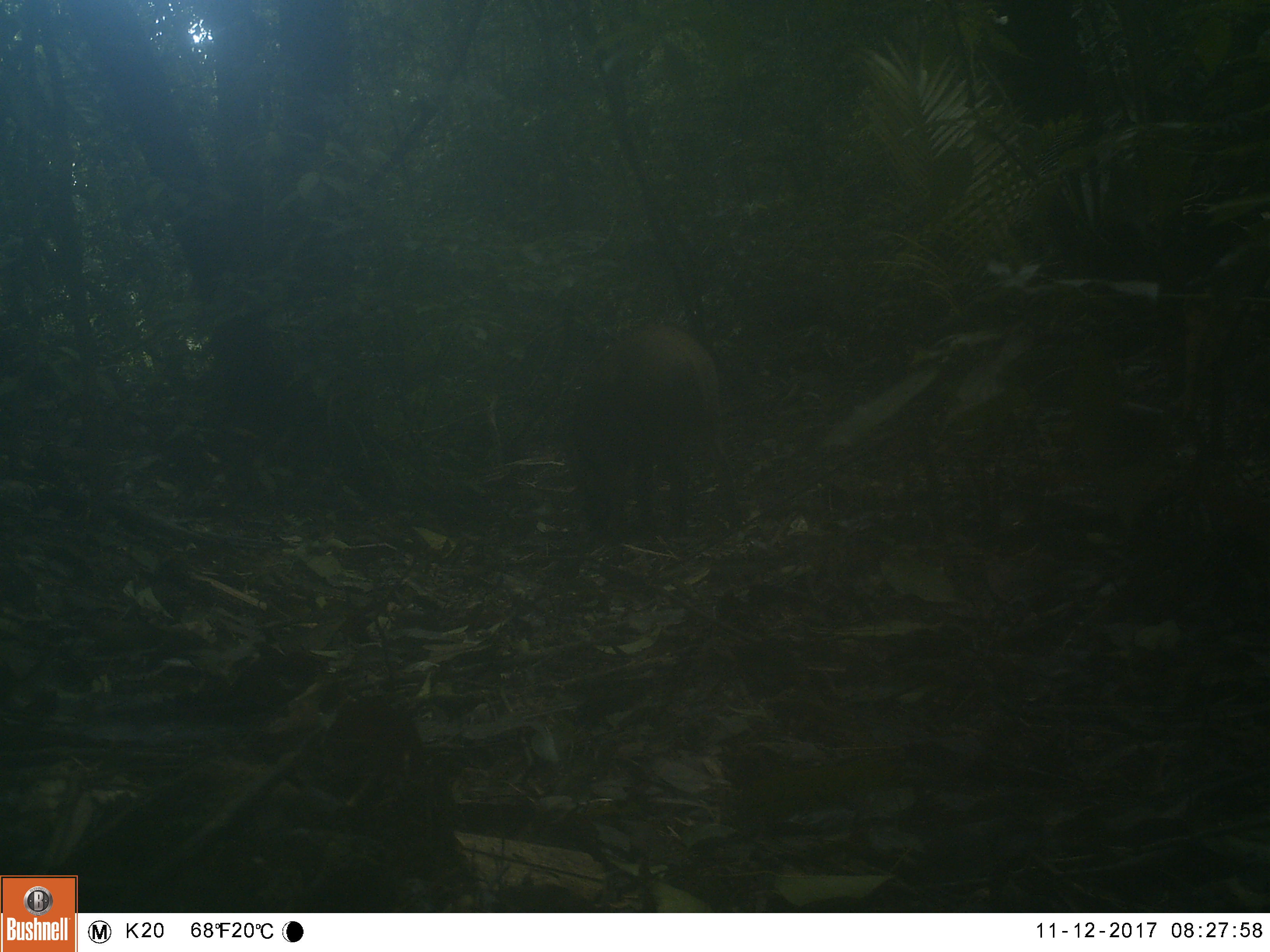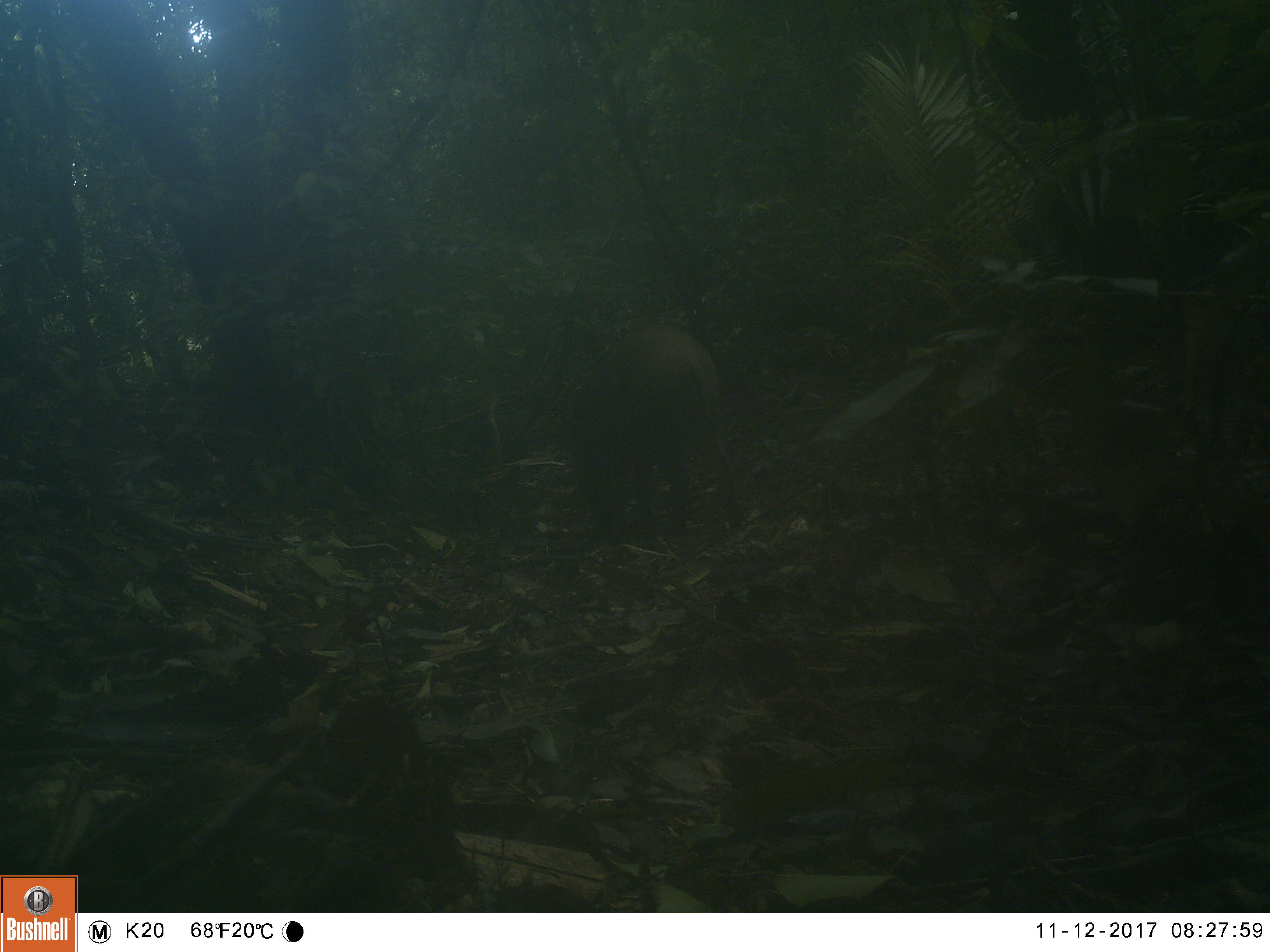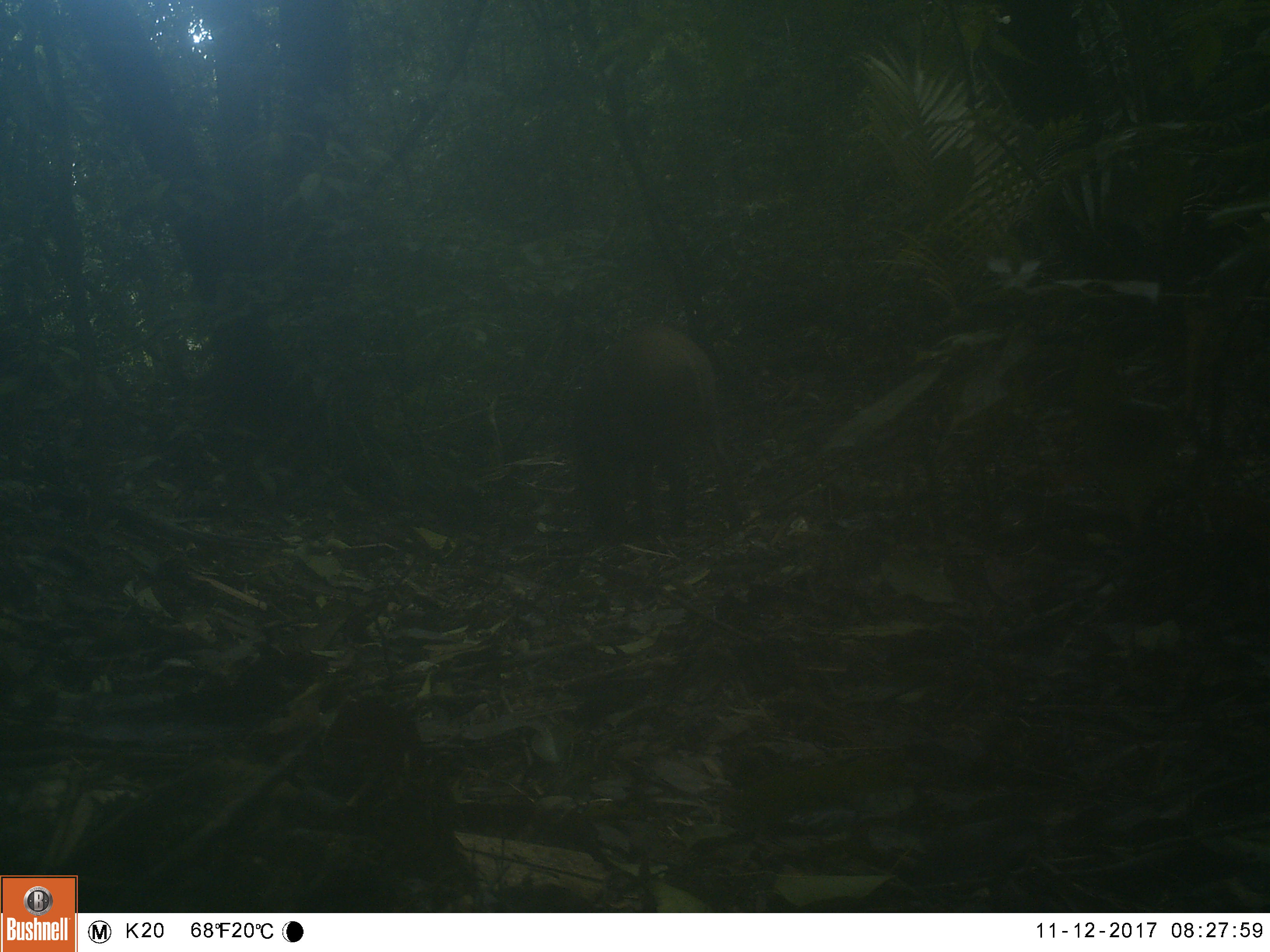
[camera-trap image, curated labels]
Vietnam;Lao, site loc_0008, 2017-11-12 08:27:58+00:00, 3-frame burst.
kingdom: Animalia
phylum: Chordata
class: Mammalia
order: Artiodactyla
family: Suidae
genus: Sus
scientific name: Sus scrofa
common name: eurasian wild pig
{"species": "eurasian wild pig (Sus scrofa)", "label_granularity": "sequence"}